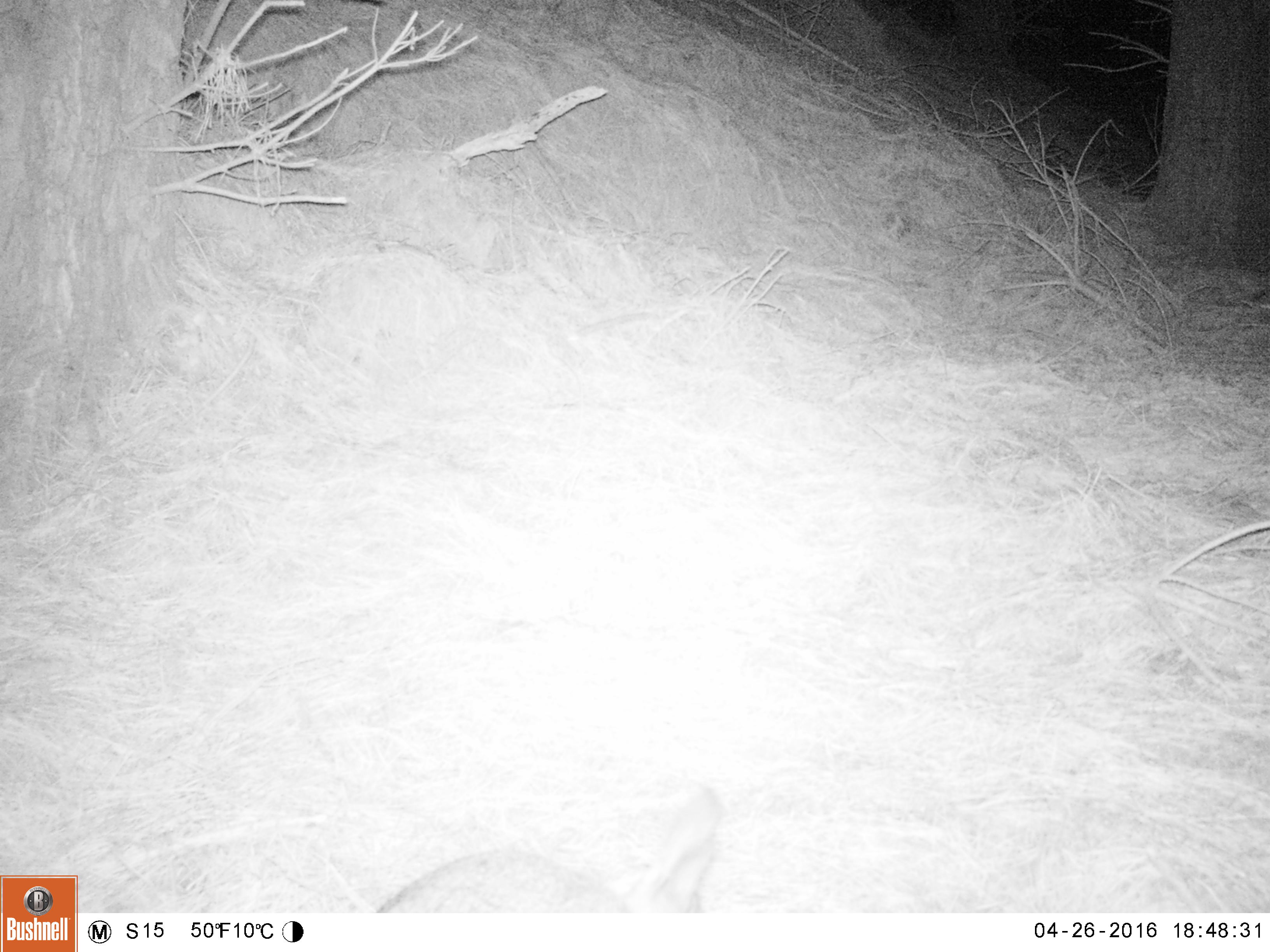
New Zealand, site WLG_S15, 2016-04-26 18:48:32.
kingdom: Animalia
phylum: Chordata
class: Mammalia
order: Lagomorpha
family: Leporidae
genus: Oryctolagus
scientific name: Oryctolagus cuniculus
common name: european rabbit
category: rabbit